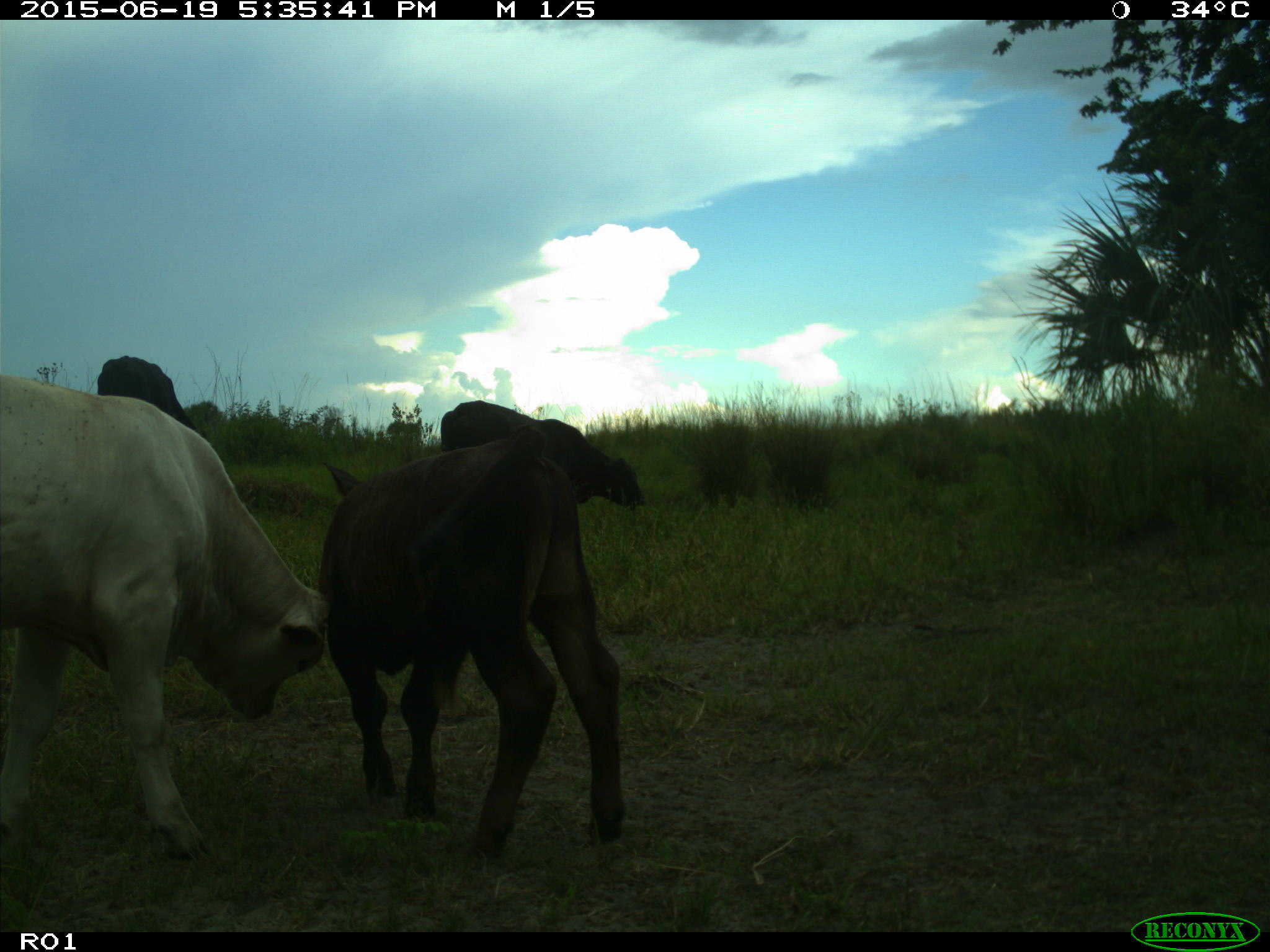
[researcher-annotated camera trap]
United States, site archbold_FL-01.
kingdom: Animalia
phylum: Chordata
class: Mammalia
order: Artiodactyla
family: Bovidae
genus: Bos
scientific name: Bos taurus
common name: domestic cow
Bos taurus (domestic cow).